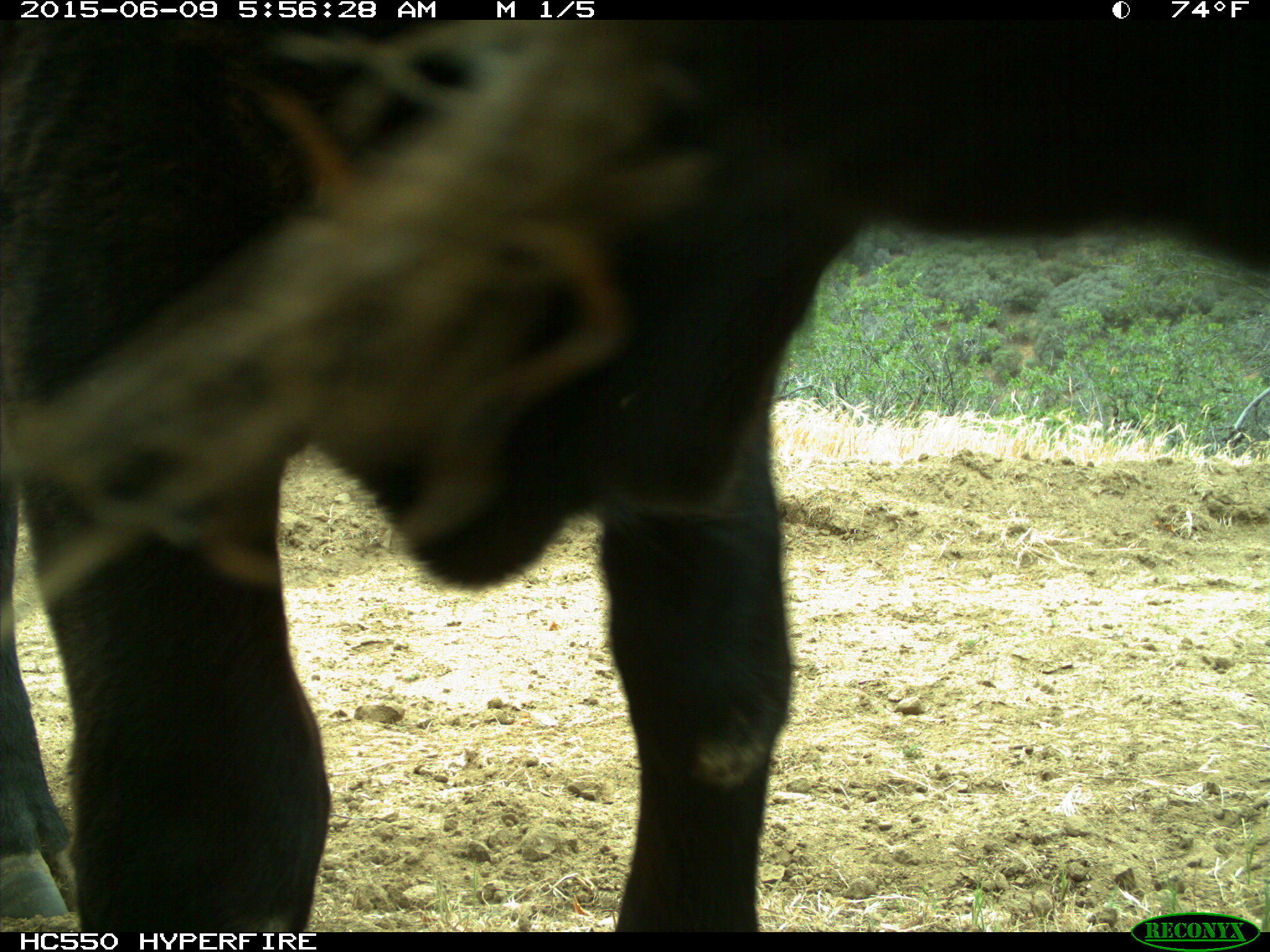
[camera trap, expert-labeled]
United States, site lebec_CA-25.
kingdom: Animalia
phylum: Chordata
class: Mammalia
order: Artiodactyla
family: Bovidae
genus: Bos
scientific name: Bos taurus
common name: domestic cow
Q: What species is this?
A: Bos taurus (domestic cow).